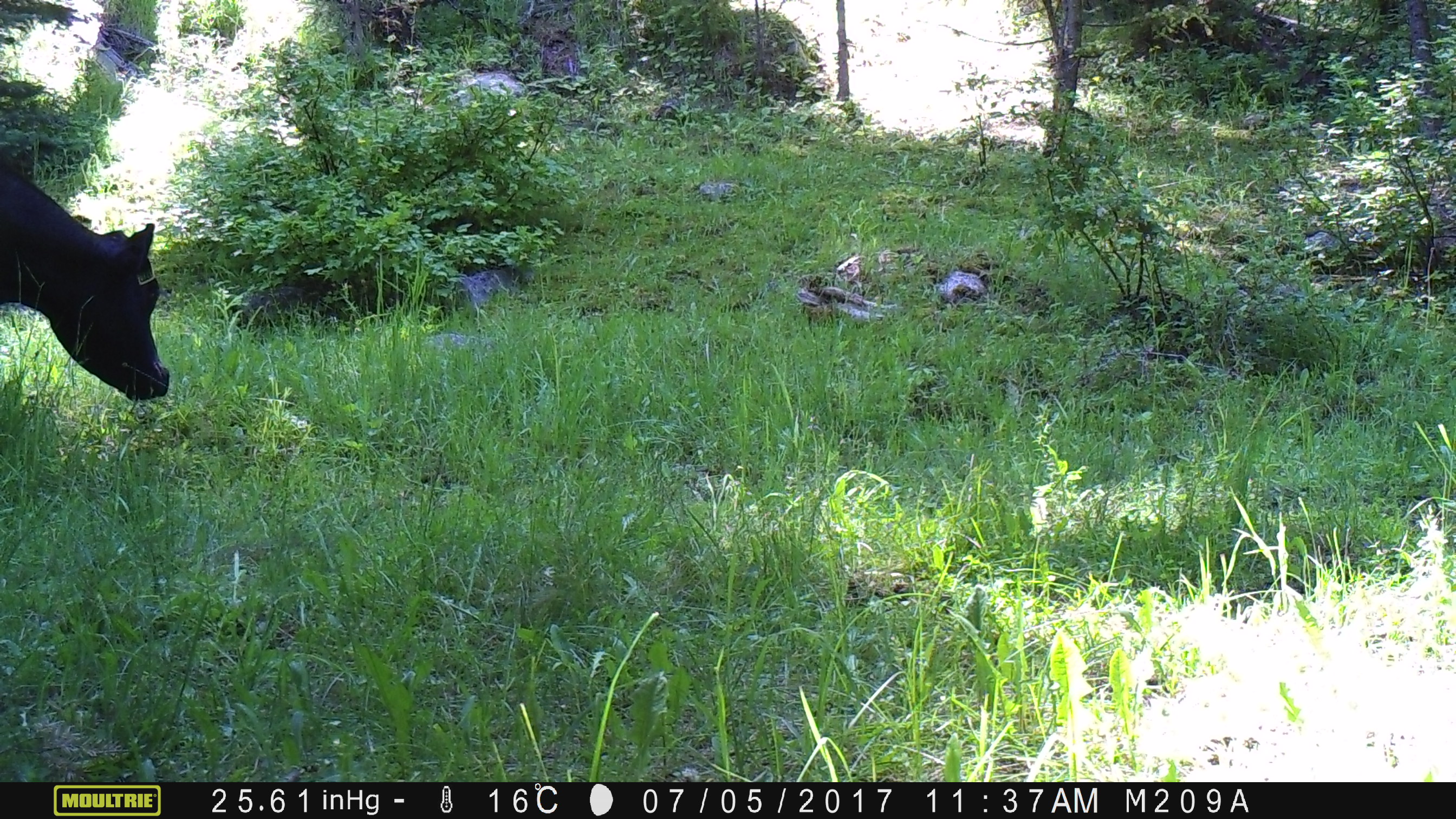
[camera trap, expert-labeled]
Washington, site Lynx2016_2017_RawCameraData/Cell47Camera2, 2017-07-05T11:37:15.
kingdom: Animalia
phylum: Chordata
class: Mammalia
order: Artiodactyla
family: Bovidae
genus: Bos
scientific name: Bos taurus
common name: domestic cattle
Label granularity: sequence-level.